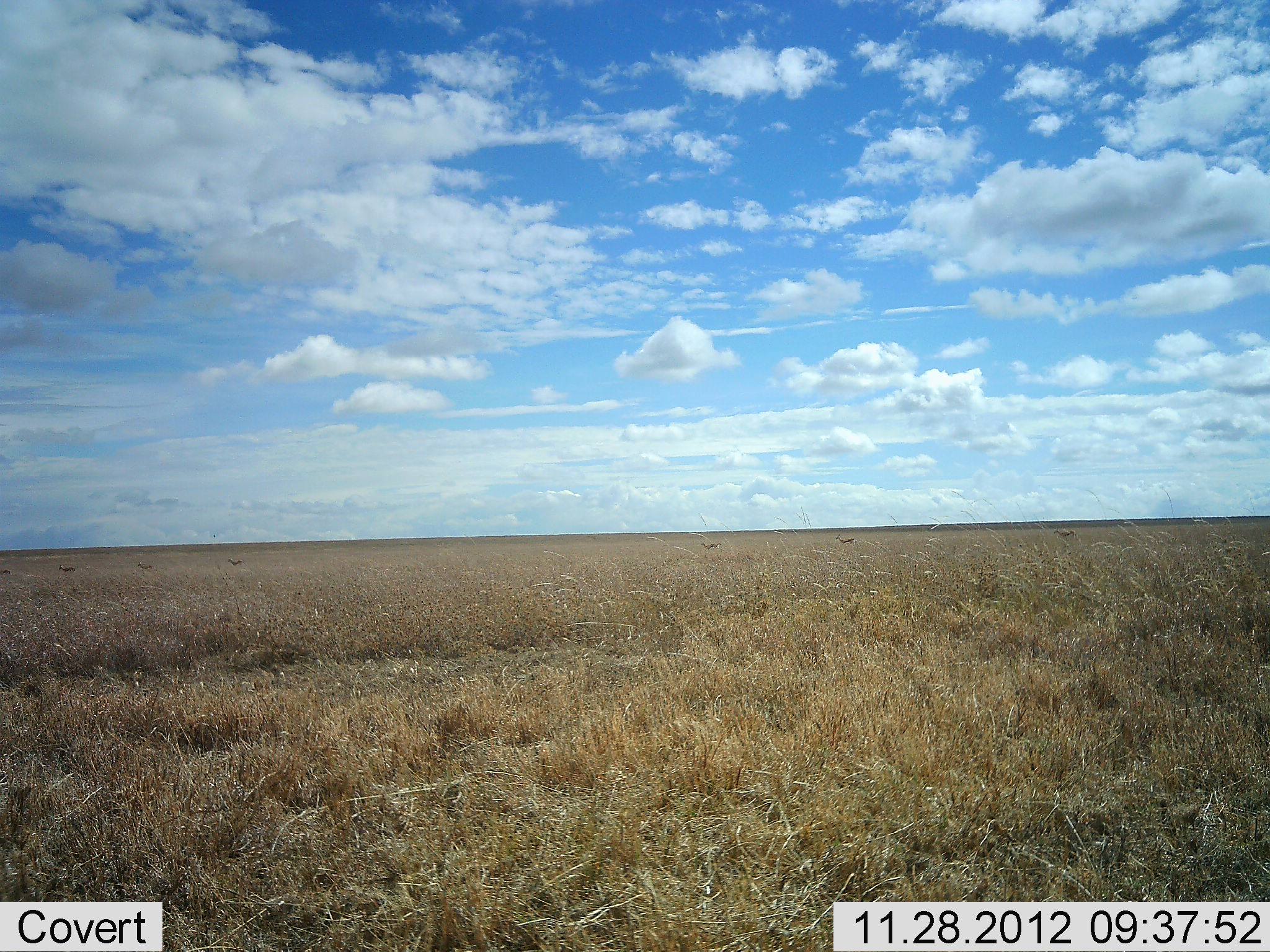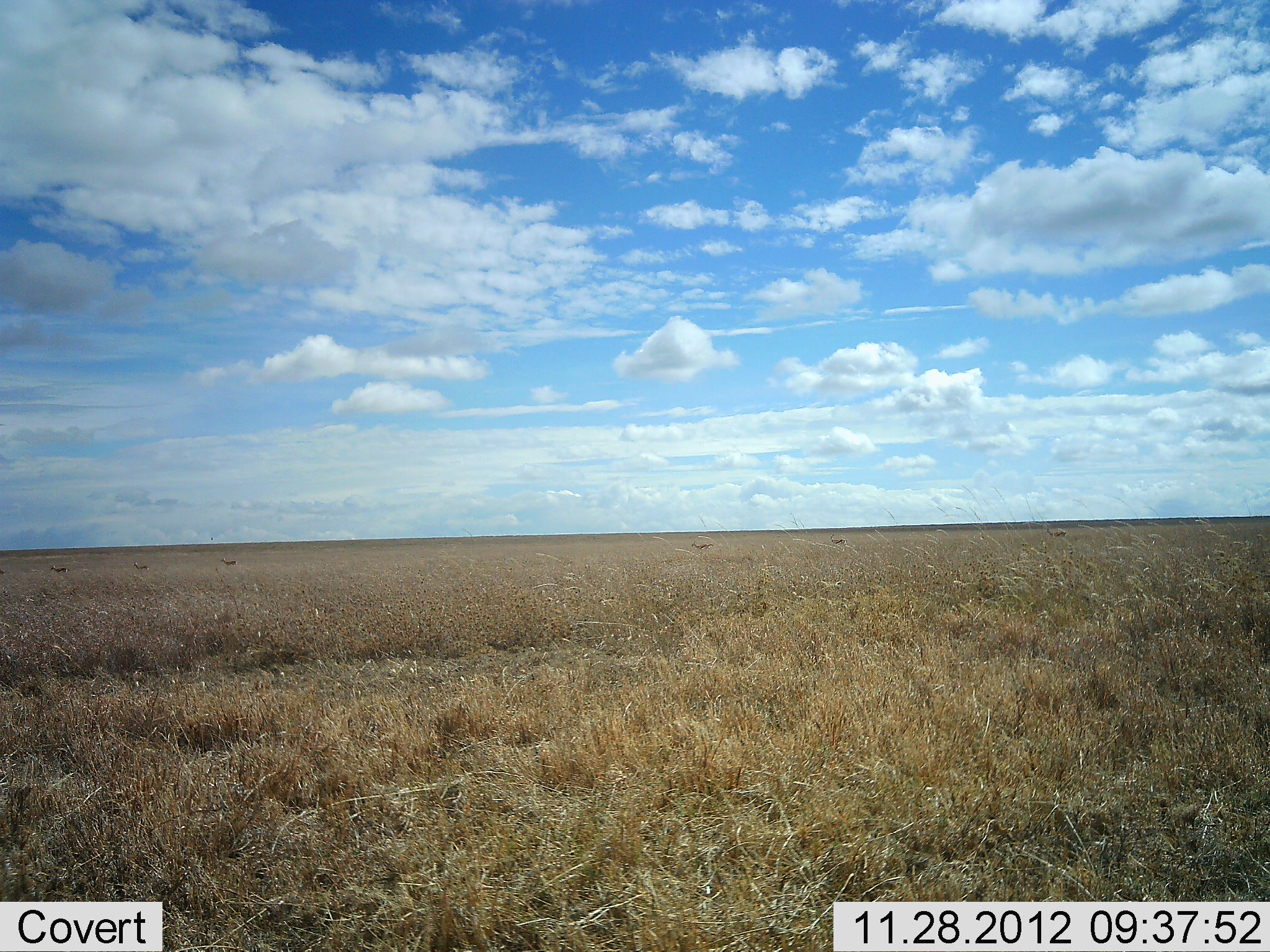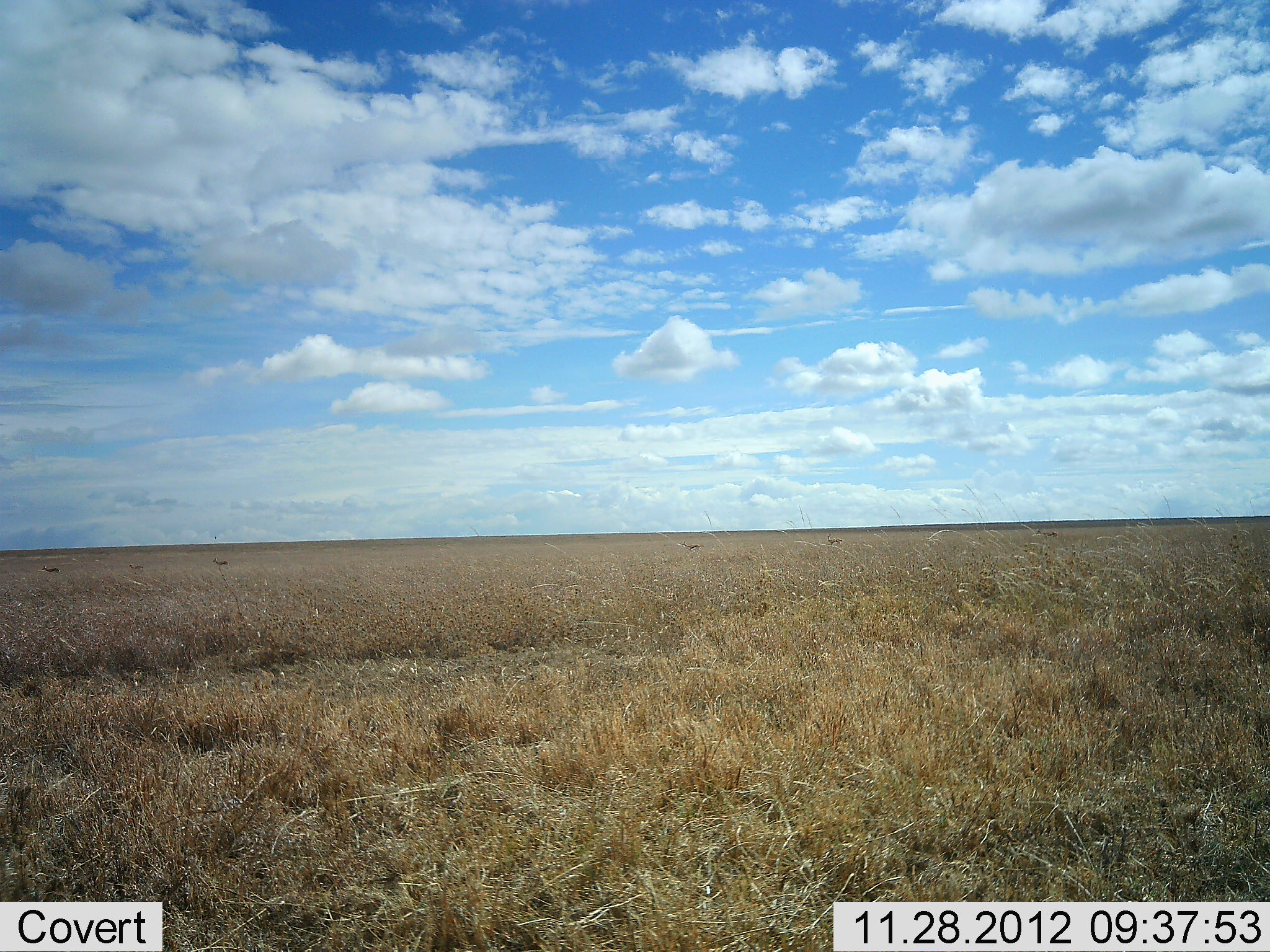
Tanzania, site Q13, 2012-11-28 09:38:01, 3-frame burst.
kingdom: Animalia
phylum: Chordata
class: Mammalia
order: Artiodactyla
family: Bovidae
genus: Eudorcas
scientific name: Eudorcas thomsonii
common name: thomson's gazelle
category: gazellethomsons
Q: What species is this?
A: Gazellethomsons (thomson's gazelle) (Eudorcas thomsonii).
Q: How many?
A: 6.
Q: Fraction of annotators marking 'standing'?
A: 0%.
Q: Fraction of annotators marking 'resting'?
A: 0%.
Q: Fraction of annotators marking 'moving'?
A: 100%.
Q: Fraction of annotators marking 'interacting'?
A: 0%.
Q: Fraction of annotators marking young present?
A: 0%.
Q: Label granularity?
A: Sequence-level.